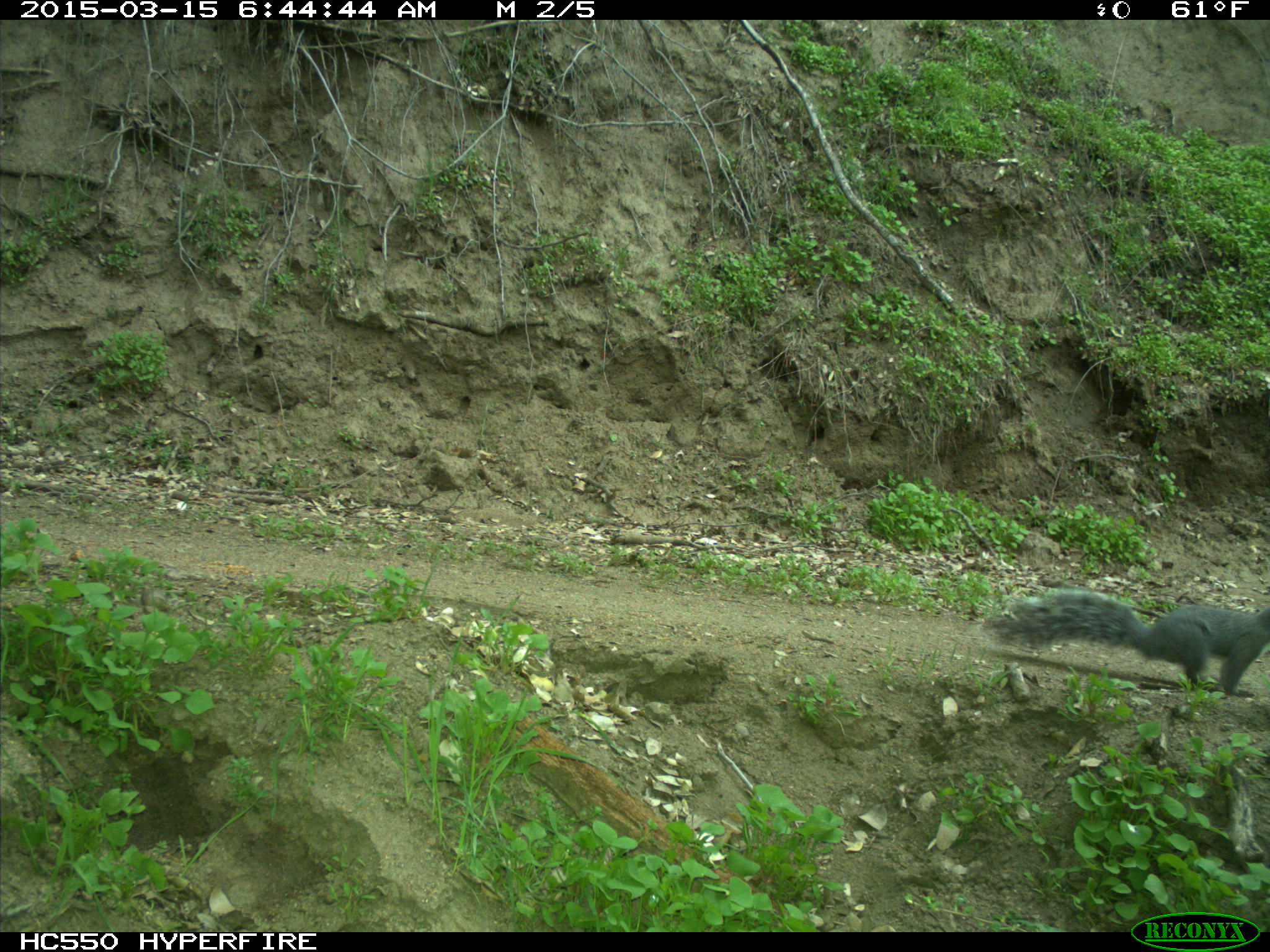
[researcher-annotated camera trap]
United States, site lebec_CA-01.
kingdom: Animalia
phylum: Chordata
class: Mammalia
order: Rodentia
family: Sciuridae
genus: Sciurus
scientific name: Sciurus carolinensis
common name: eastern gray squirrel